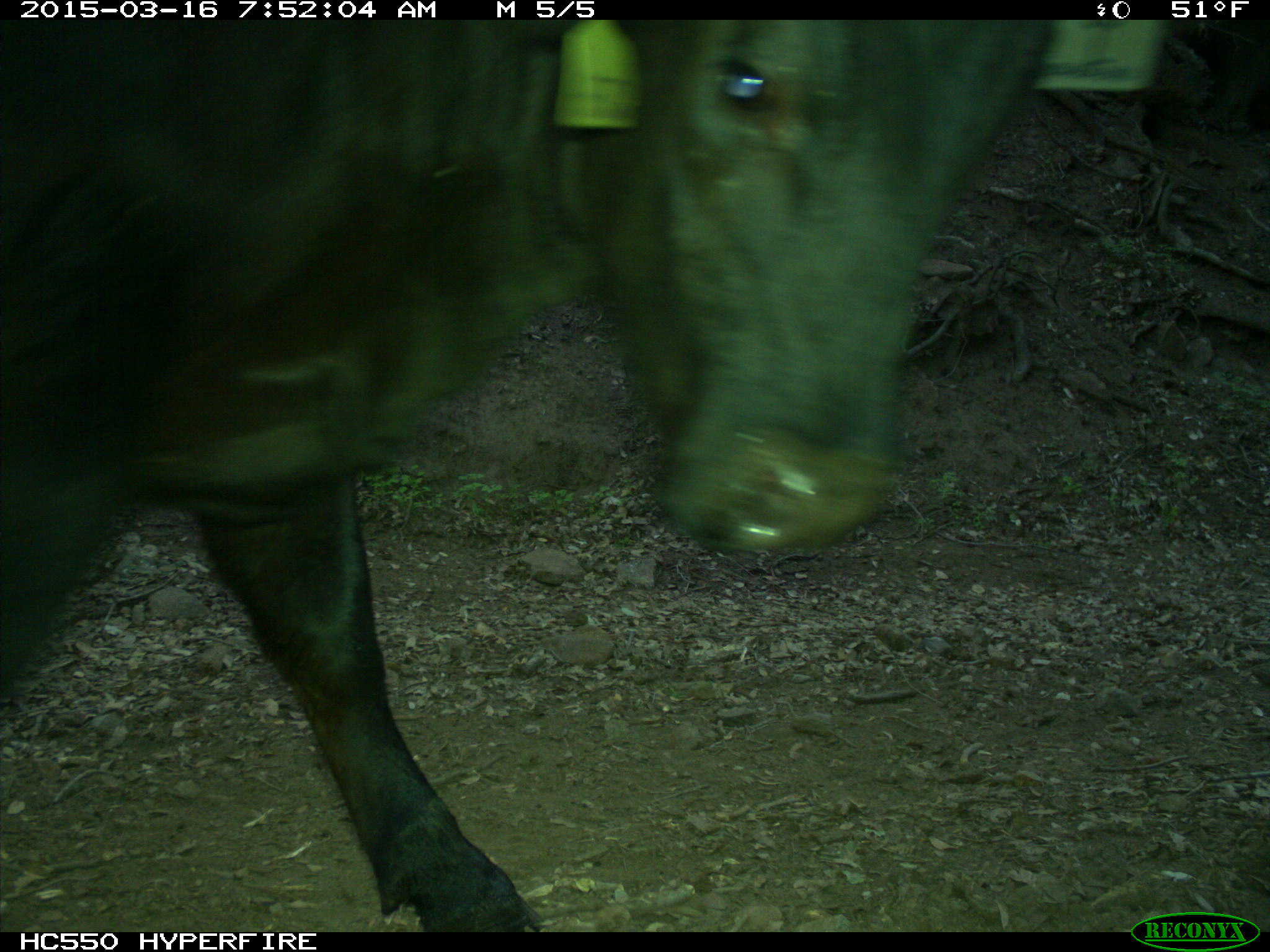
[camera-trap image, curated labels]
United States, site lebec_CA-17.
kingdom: Animalia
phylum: Chordata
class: Mammalia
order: Artiodactyla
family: Bovidae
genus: Bos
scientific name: Bos taurus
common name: domestic cow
Bos taurus (domestic cow).